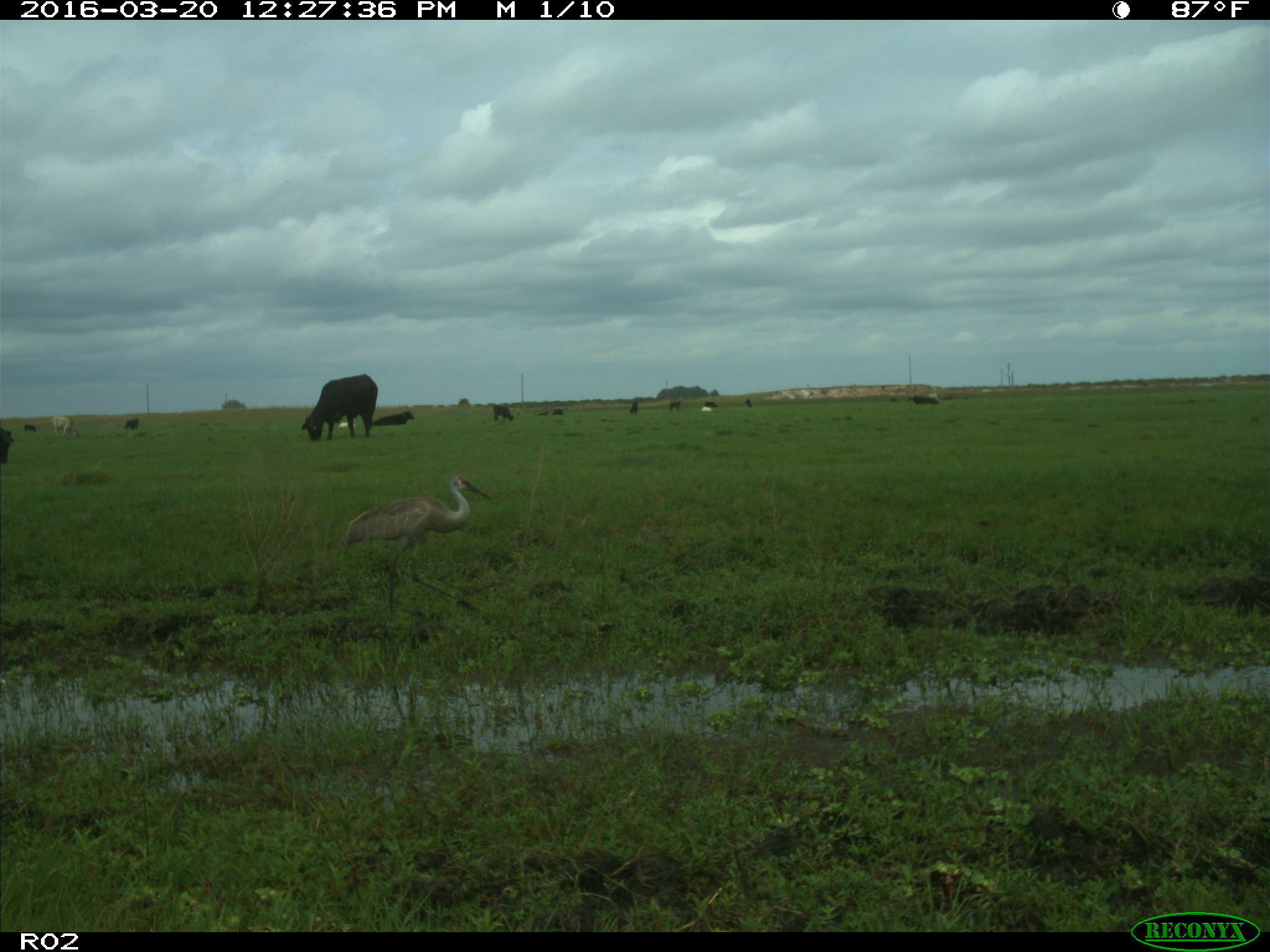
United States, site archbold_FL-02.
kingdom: Animalia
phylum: Chordata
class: Mammalia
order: Artiodactyla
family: Bovidae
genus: Bos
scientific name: Bos taurus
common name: domestic cow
Bos taurus (domestic cow).